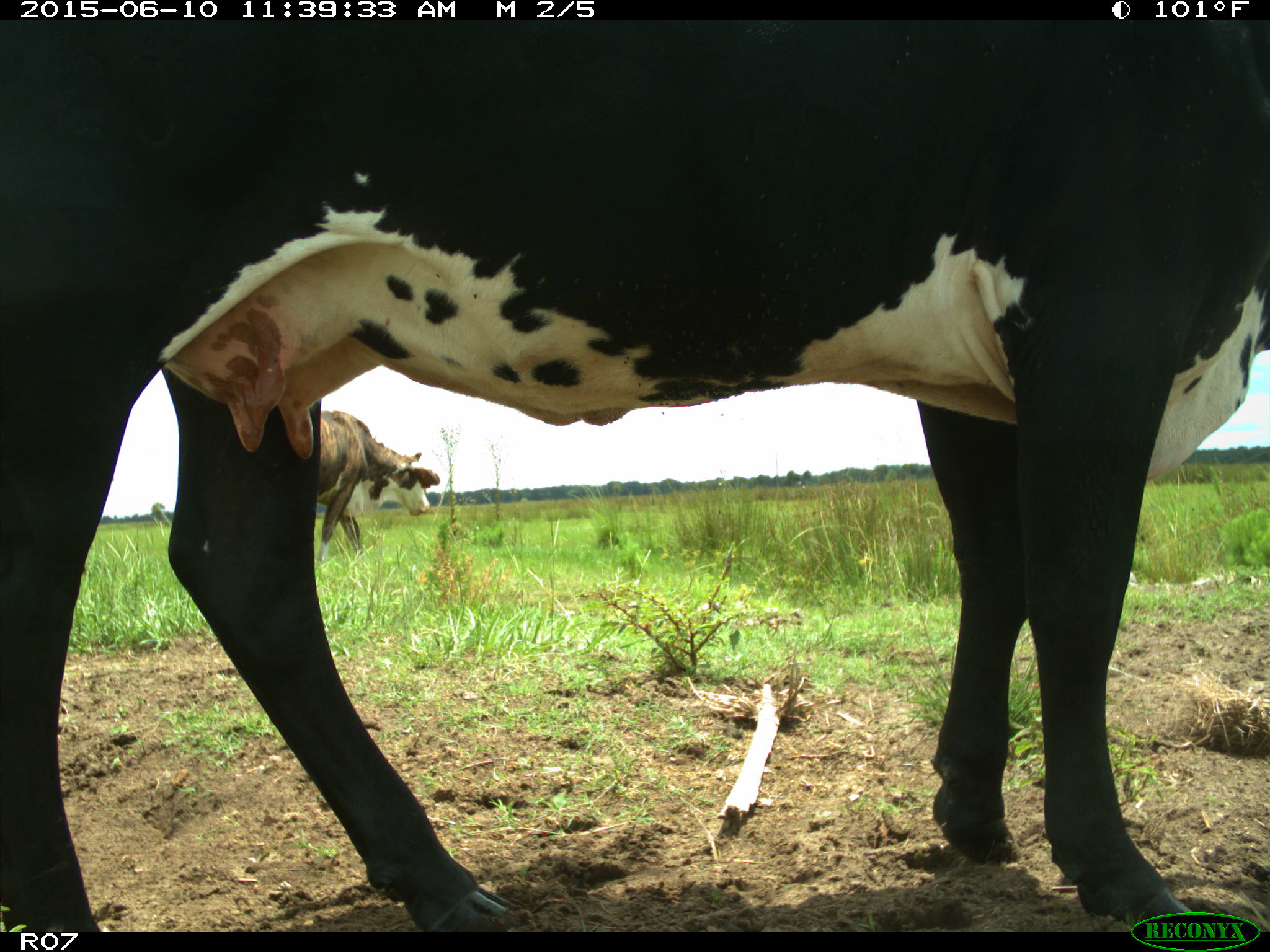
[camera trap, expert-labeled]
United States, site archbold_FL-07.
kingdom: Animalia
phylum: Chordata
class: Mammalia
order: Artiodactyla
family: Bovidae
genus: Bos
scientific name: Bos taurus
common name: domestic cow